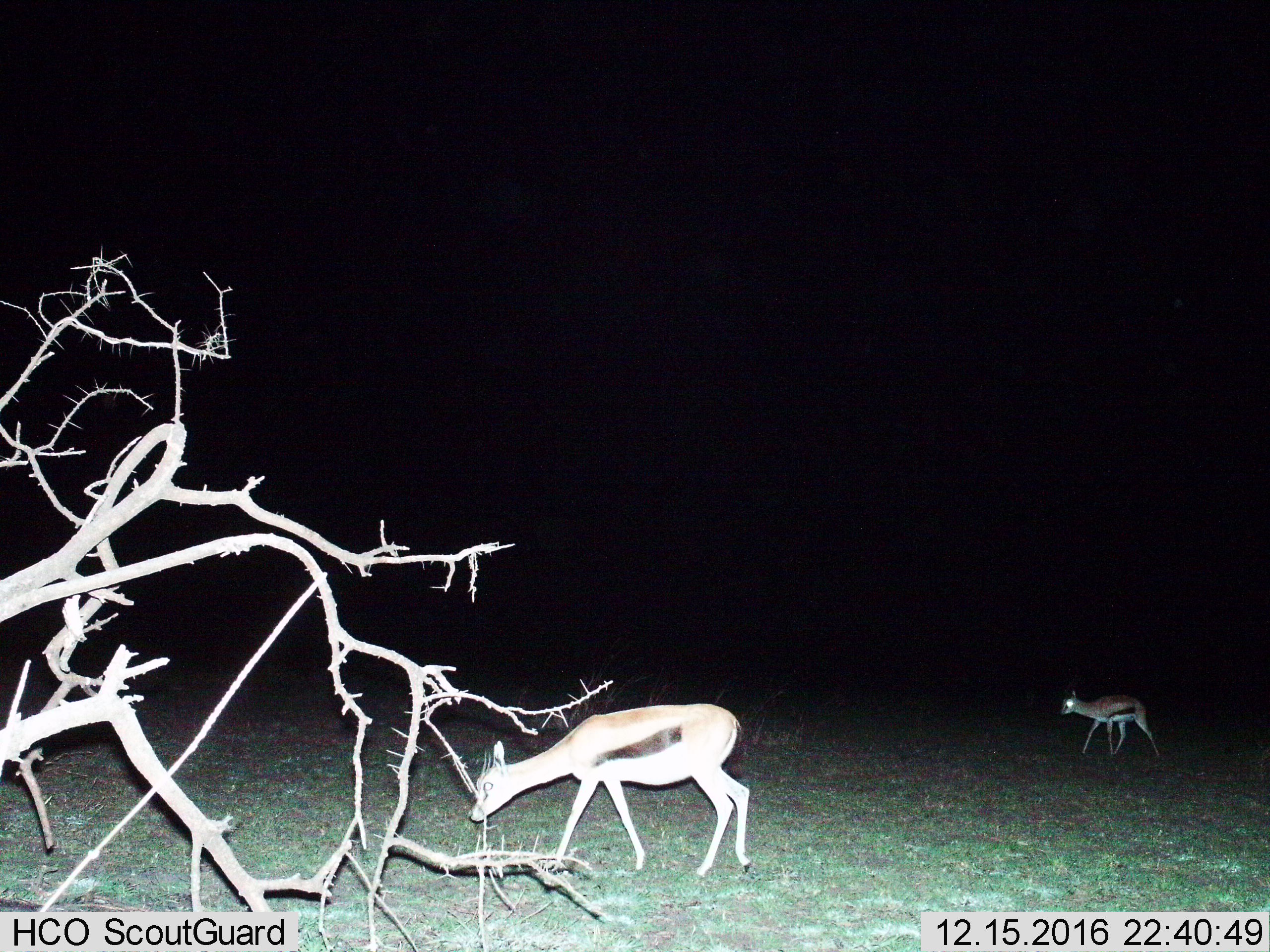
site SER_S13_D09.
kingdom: Animalia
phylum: Chordata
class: Mammalia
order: Artiodactyla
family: Bovidae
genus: Eudorcas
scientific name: Eudorcas thomsonii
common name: thomson's gazelle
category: gazellethomsons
Gazellethomsons (thomson's gazelle) (Eudorcas thomsonii), count 2. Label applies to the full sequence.